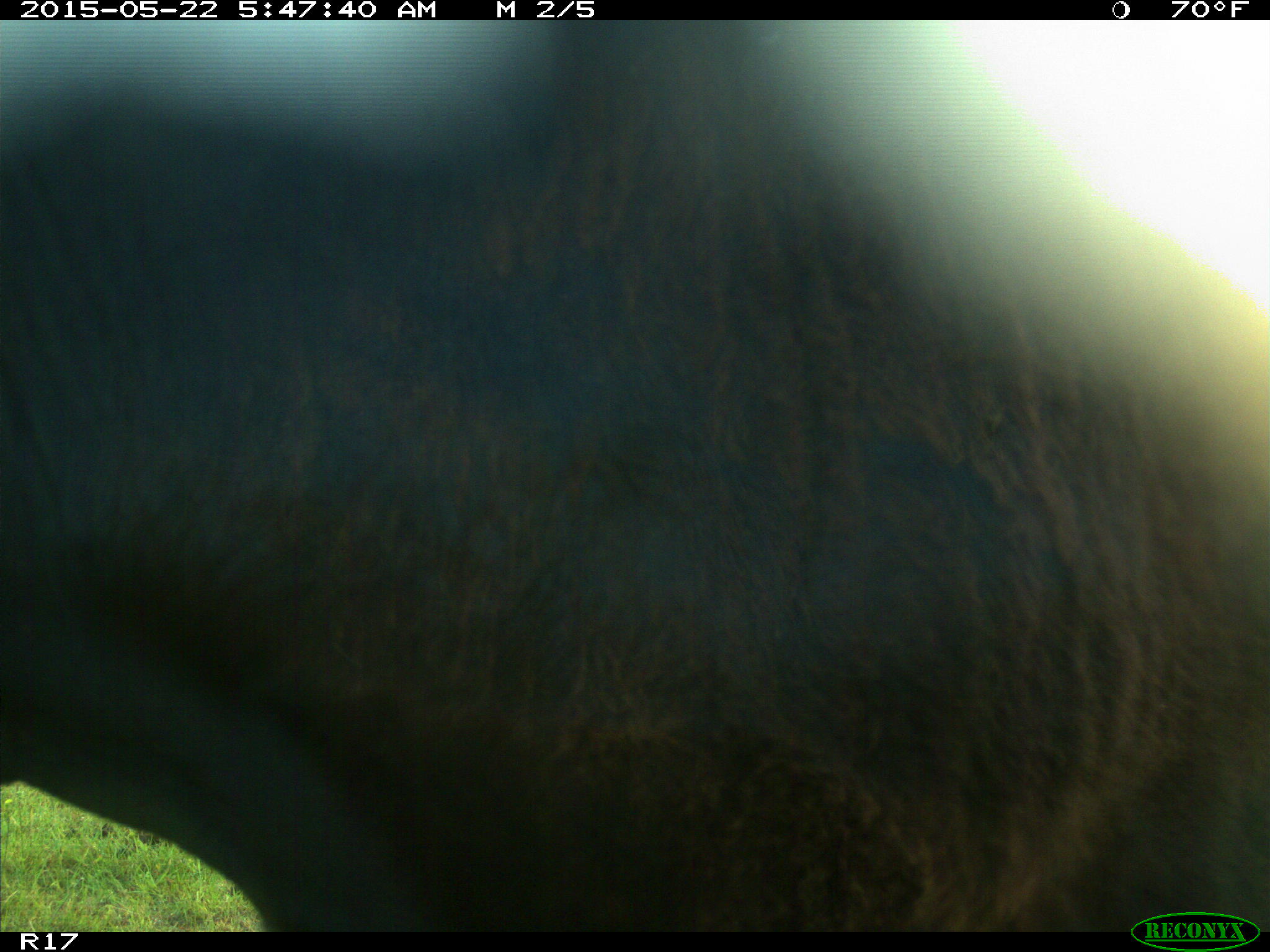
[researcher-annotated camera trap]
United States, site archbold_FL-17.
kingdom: Animalia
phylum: Chordata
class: Mammalia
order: Artiodactyla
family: Bovidae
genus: Bos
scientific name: Bos taurus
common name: domestic cow